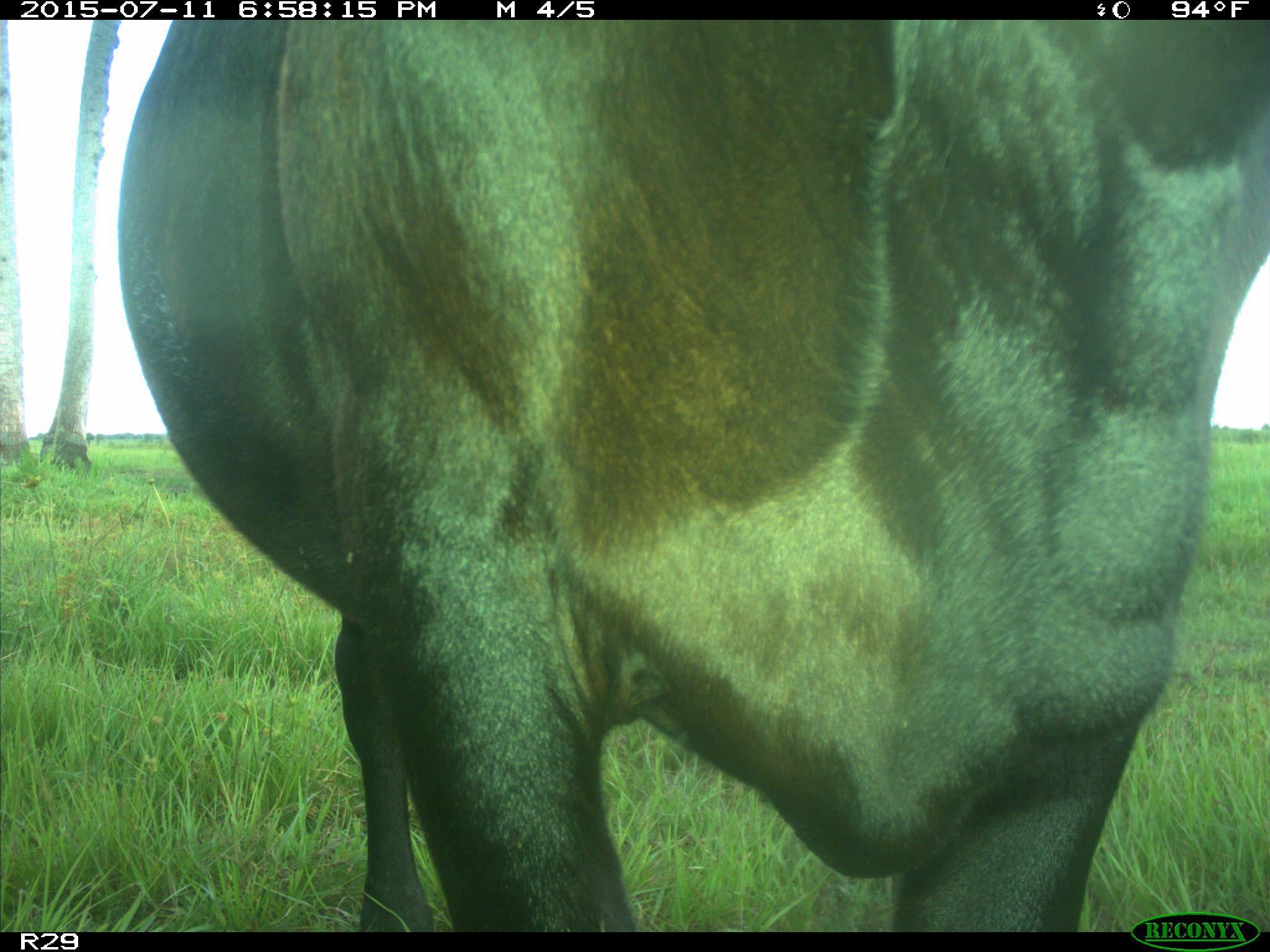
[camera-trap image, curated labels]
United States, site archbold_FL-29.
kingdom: Animalia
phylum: Chordata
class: Mammalia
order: Artiodactyla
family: Bovidae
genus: Bos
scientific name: Bos taurus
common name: domestic cow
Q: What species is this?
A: Bos taurus (domestic cow).